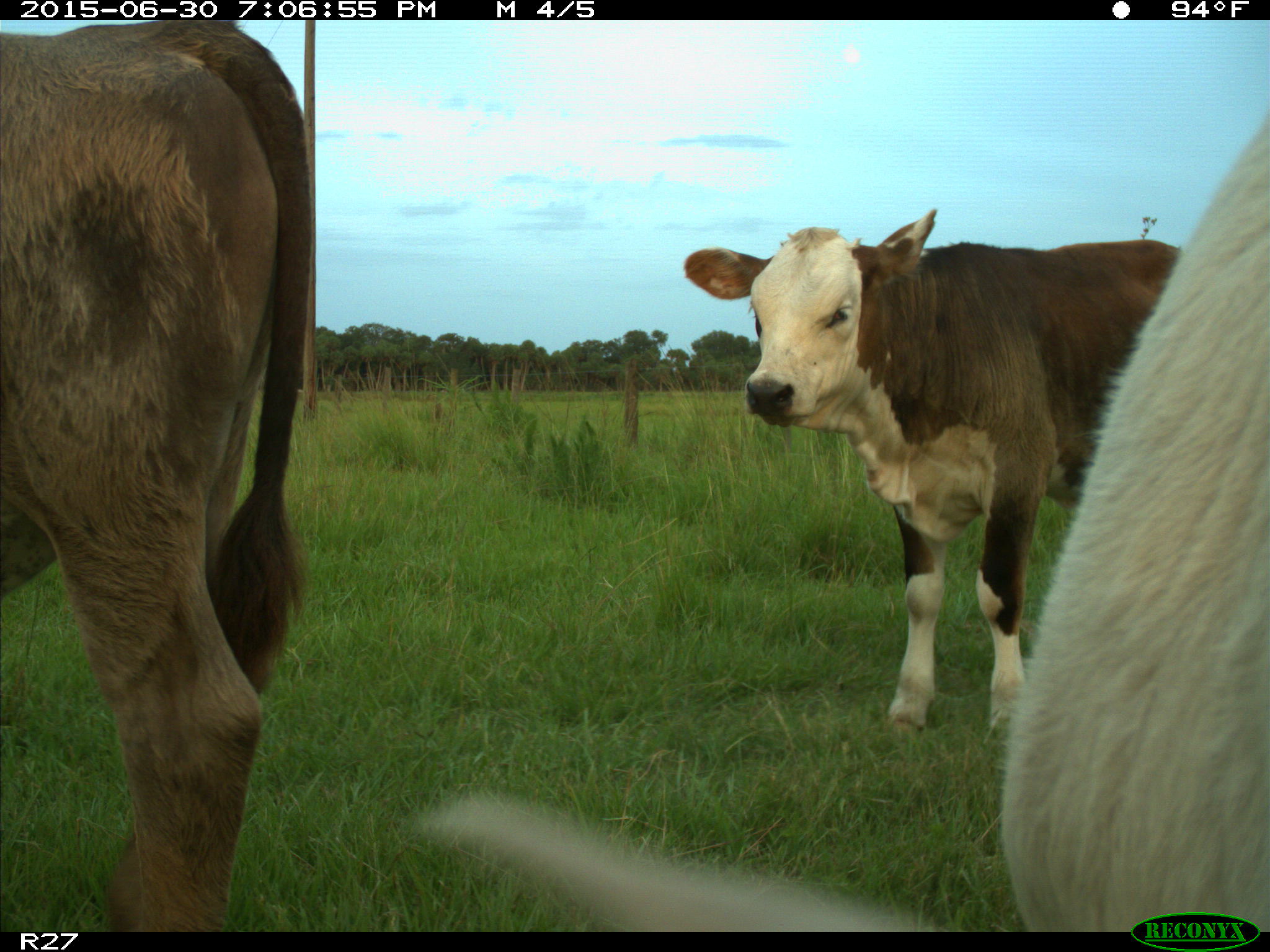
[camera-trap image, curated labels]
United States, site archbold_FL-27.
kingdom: Animalia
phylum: Chordata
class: Mammalia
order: Artiodactyla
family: Bovidae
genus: Bos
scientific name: Bos taurus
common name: domestic cow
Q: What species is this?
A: Bos taurus (domestic cow).